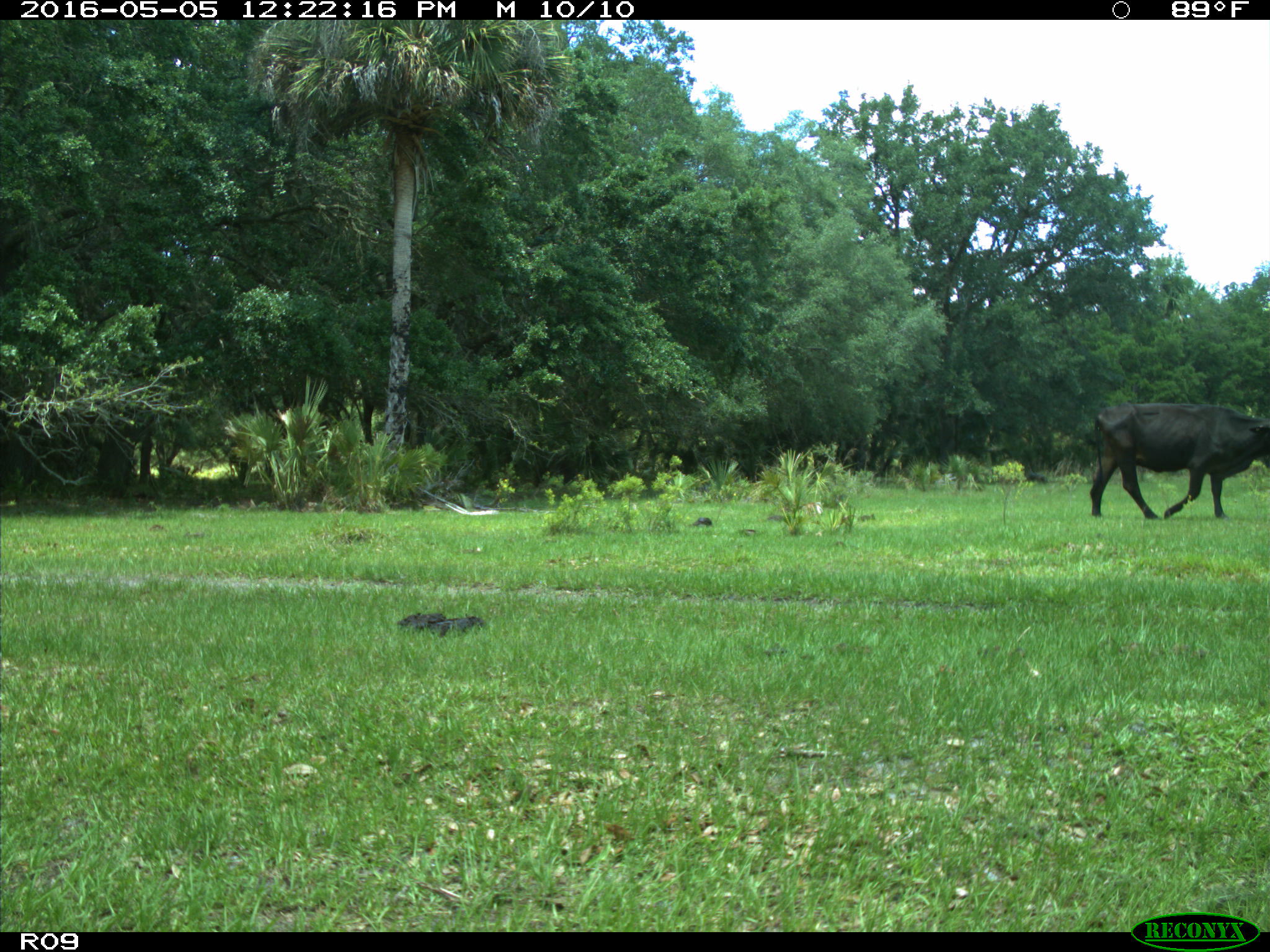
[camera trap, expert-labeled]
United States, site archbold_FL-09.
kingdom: Animalia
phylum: Chordata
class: Mammalia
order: Artiodactyla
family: Bovidae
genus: Bos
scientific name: Bos taurus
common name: domestic cow